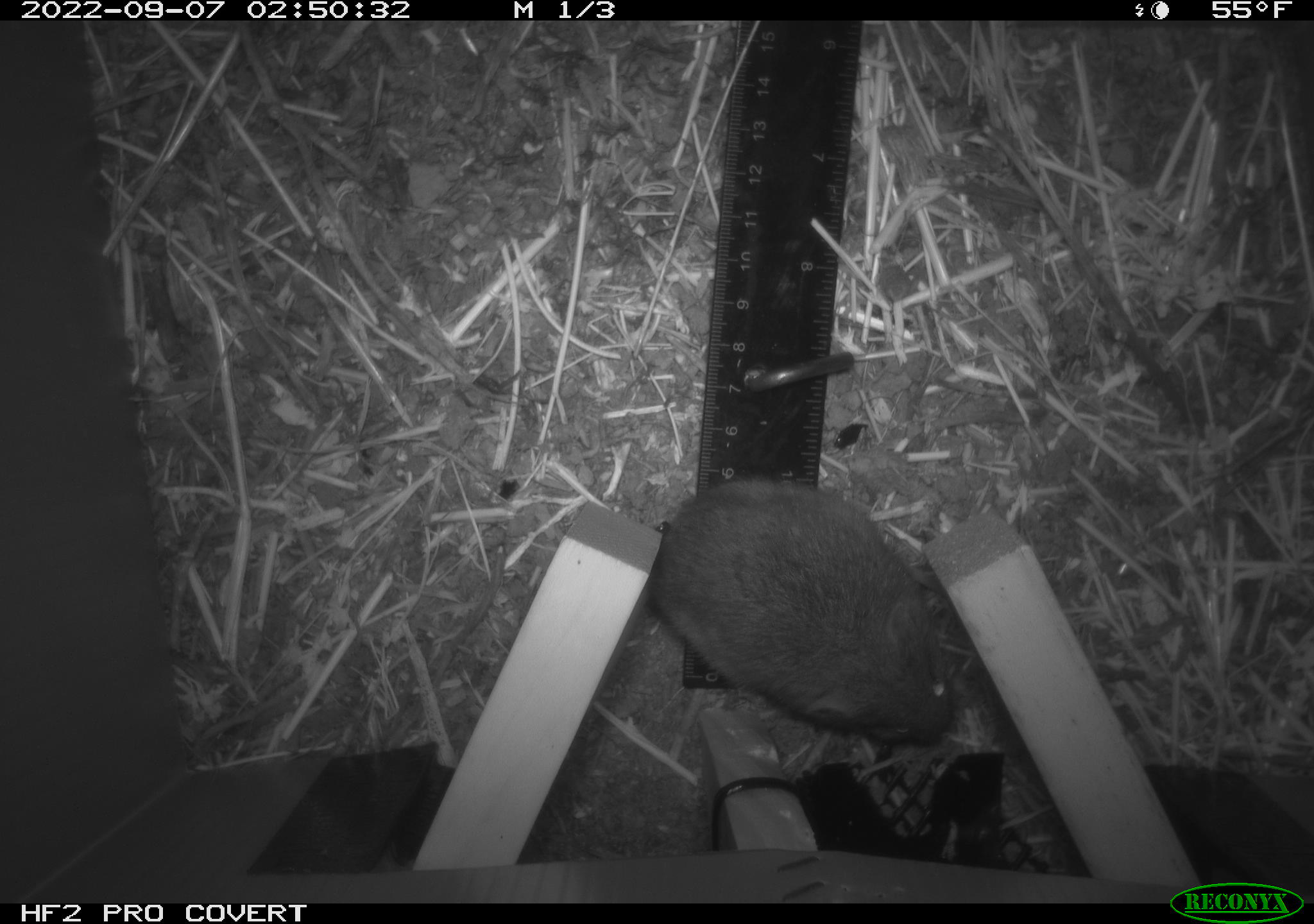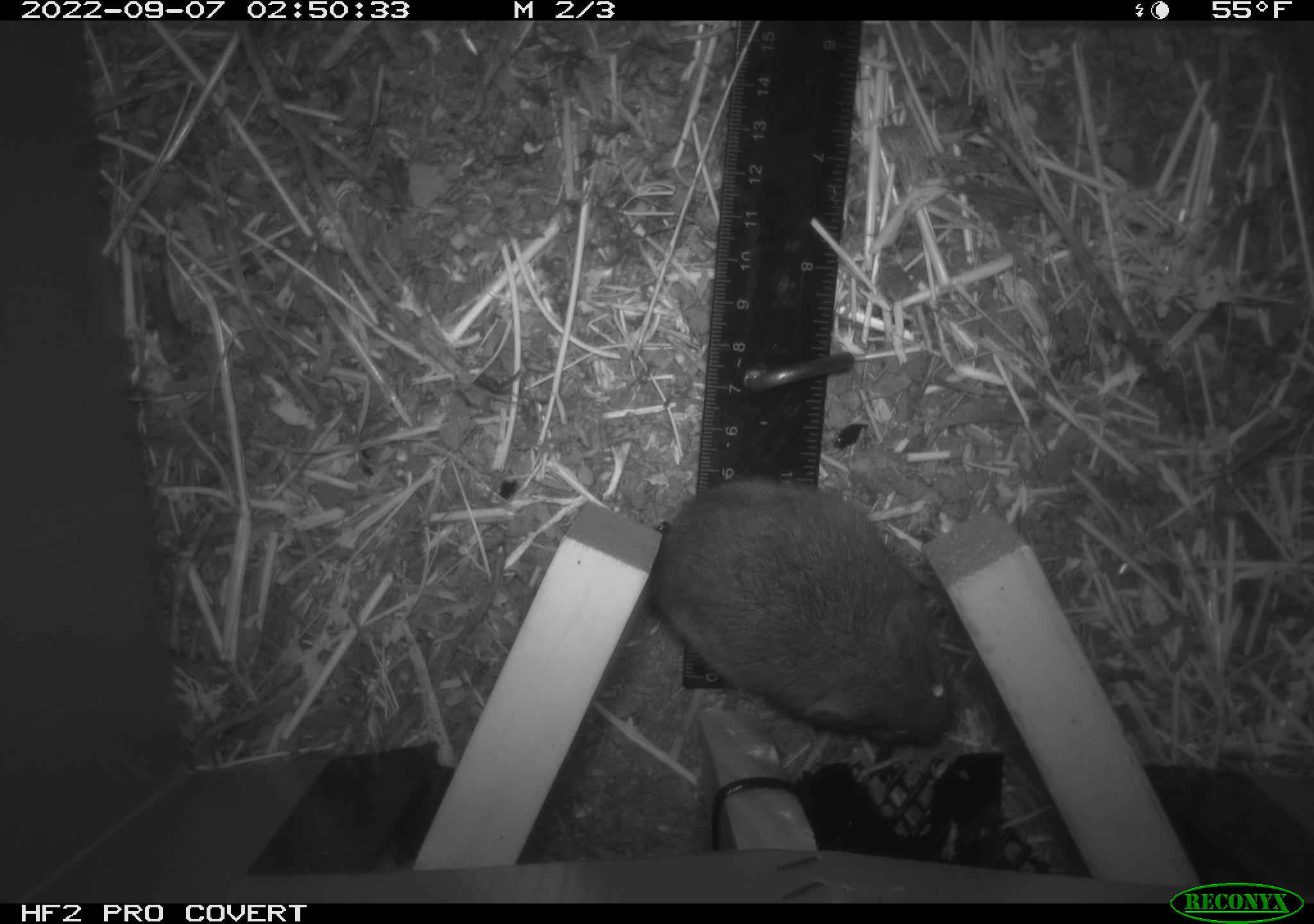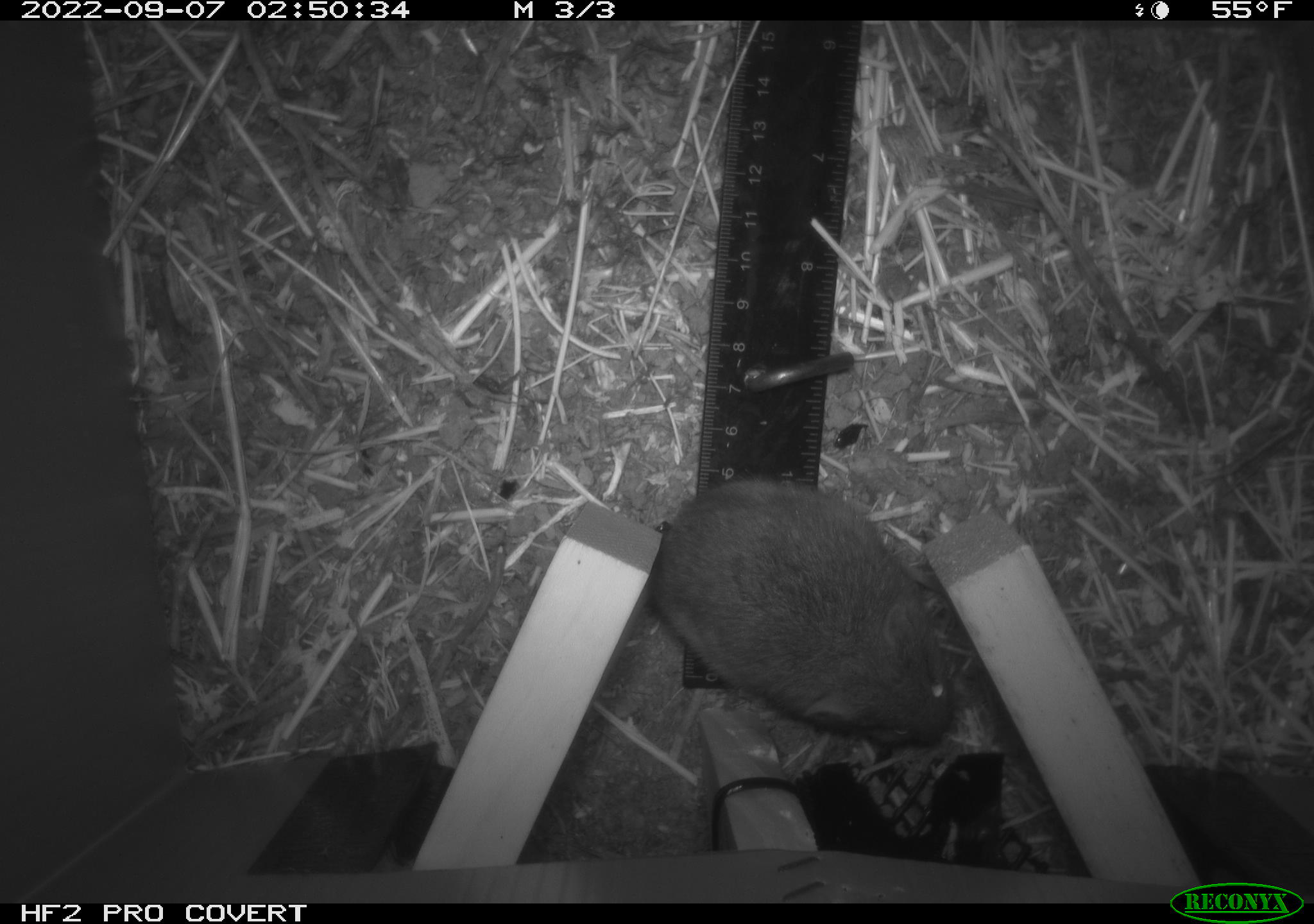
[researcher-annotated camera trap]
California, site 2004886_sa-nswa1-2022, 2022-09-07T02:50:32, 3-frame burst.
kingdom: Animalia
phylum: Chordata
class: Mammalia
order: Rodentia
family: Cricetidae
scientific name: Cricetidae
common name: hamsters, voles, lemmings, and allies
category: cricetidae family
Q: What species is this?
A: Cricetidae family (hamsters, voles, lemmings, and allies) (Cricetidae).